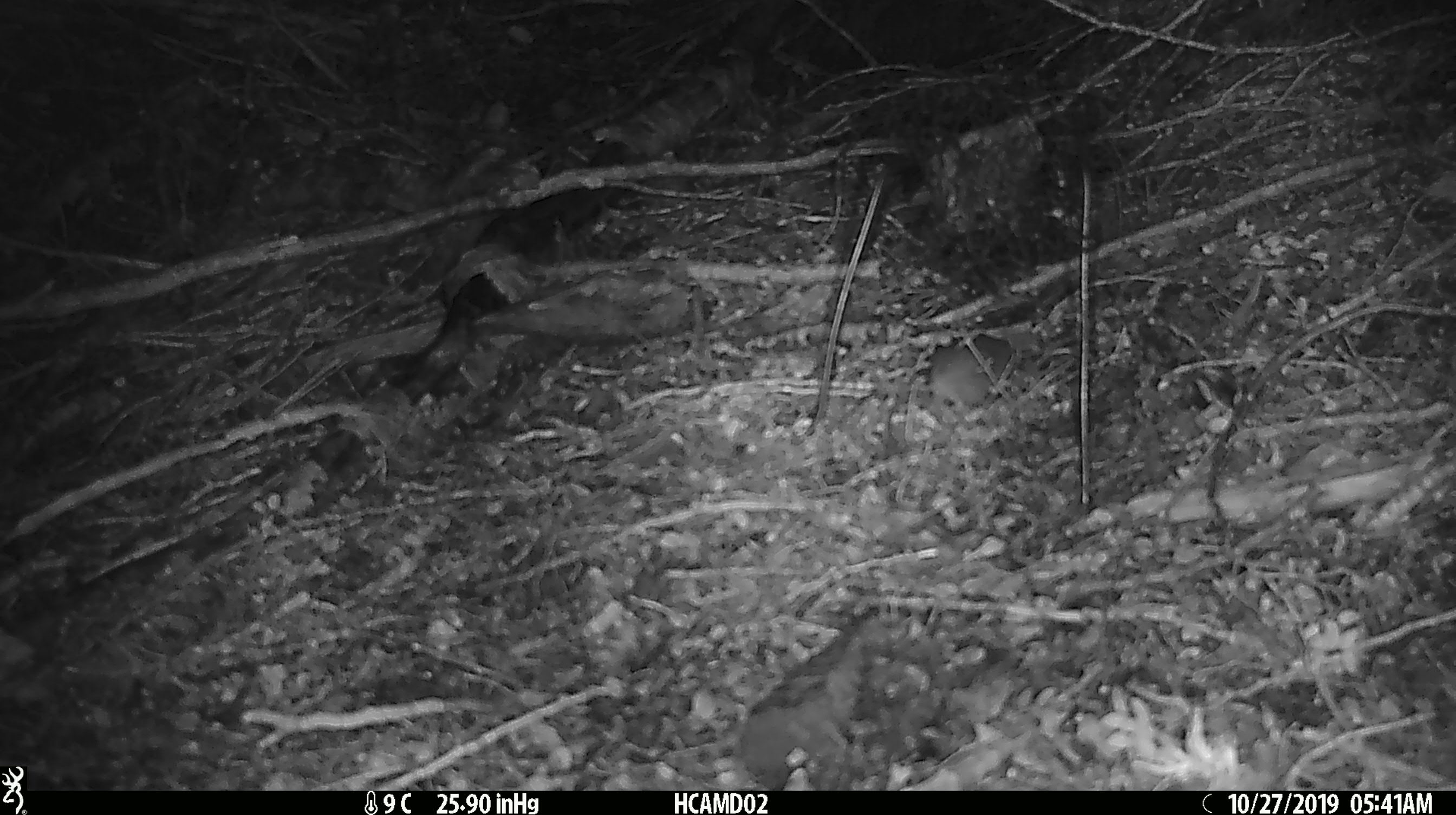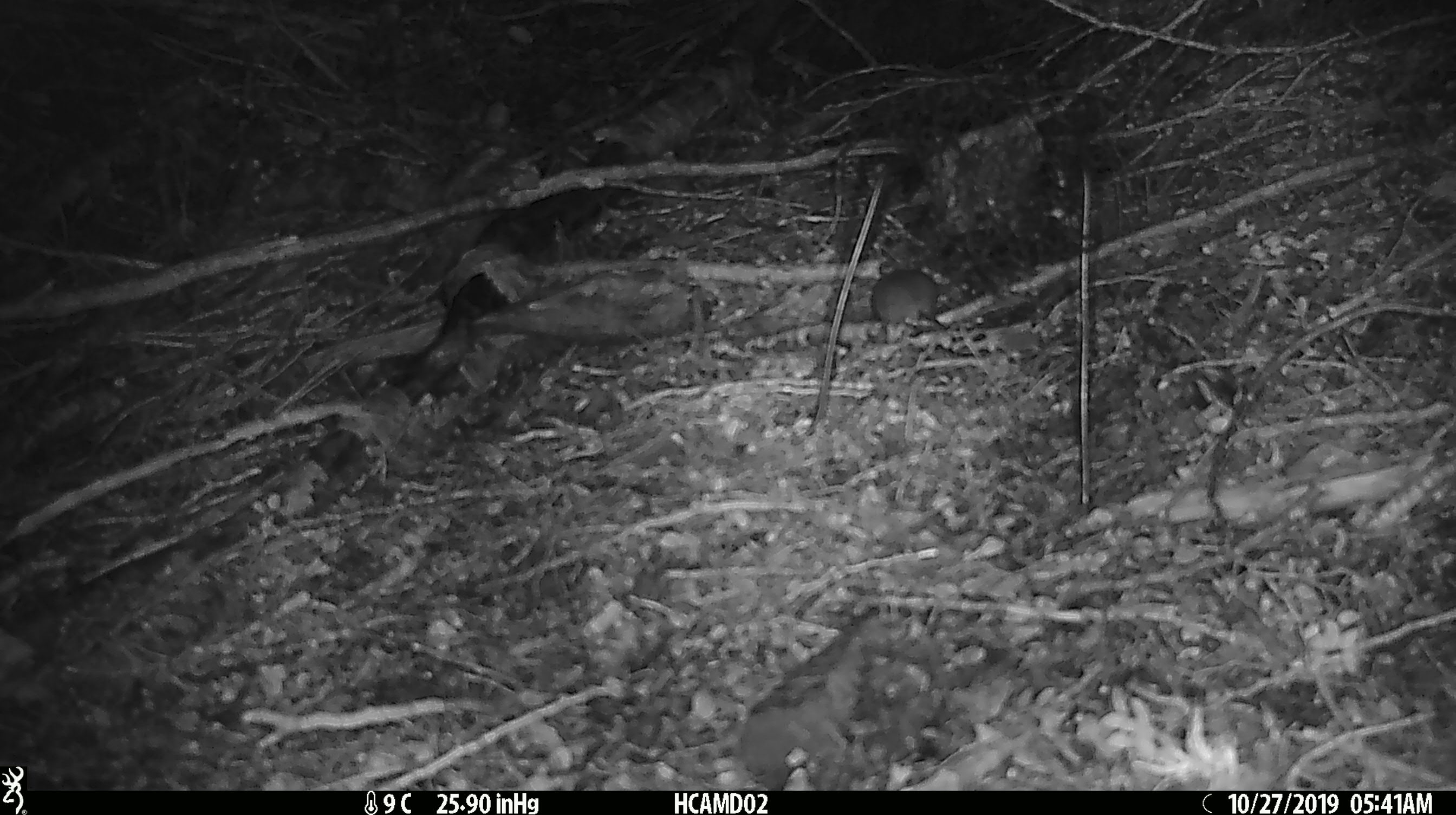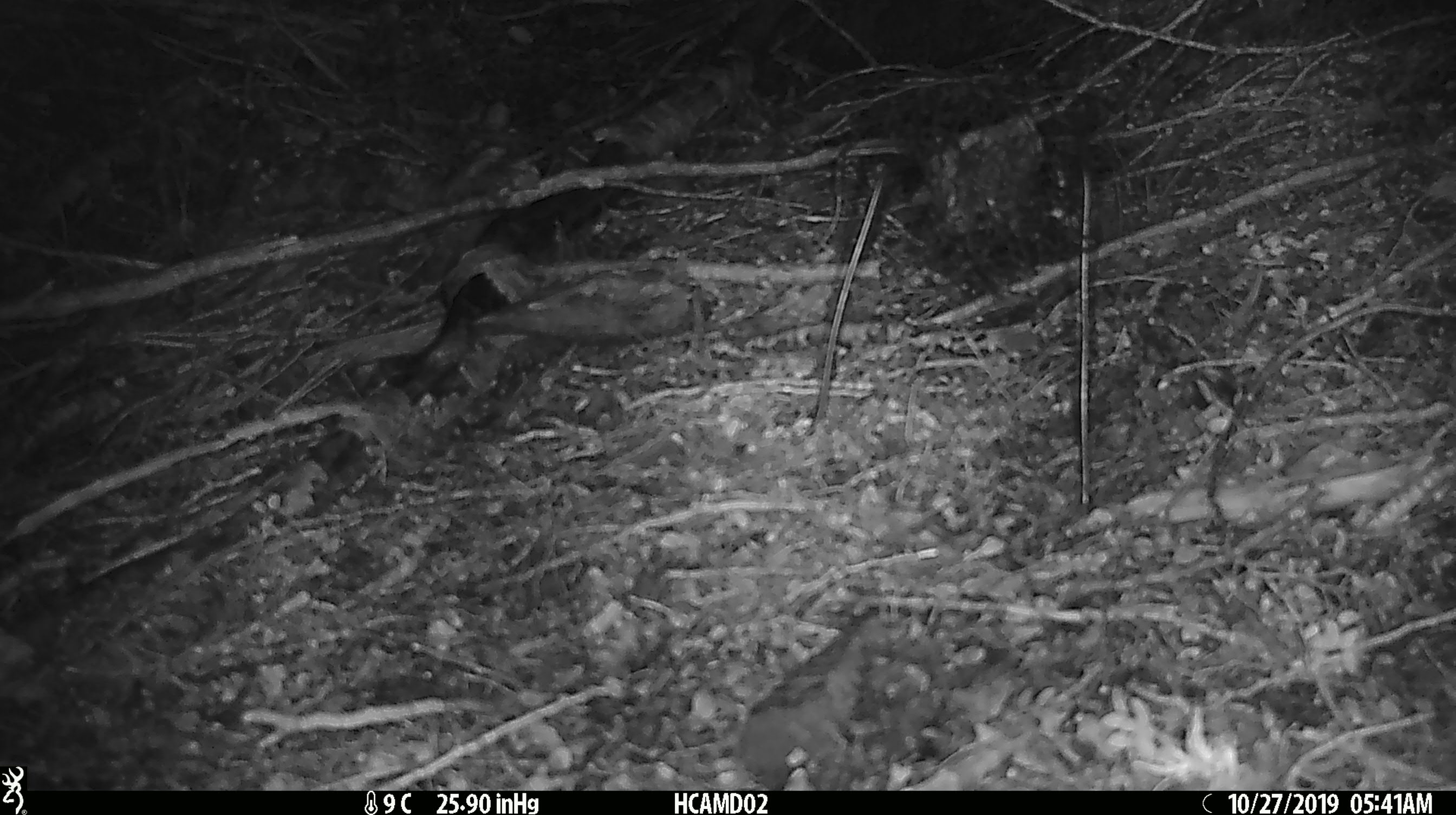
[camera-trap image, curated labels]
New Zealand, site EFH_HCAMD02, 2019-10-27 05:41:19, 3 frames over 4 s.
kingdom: Animalia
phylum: Chordata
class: Mammalia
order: Rodentia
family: Muridae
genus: Mus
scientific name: Mus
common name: mouse